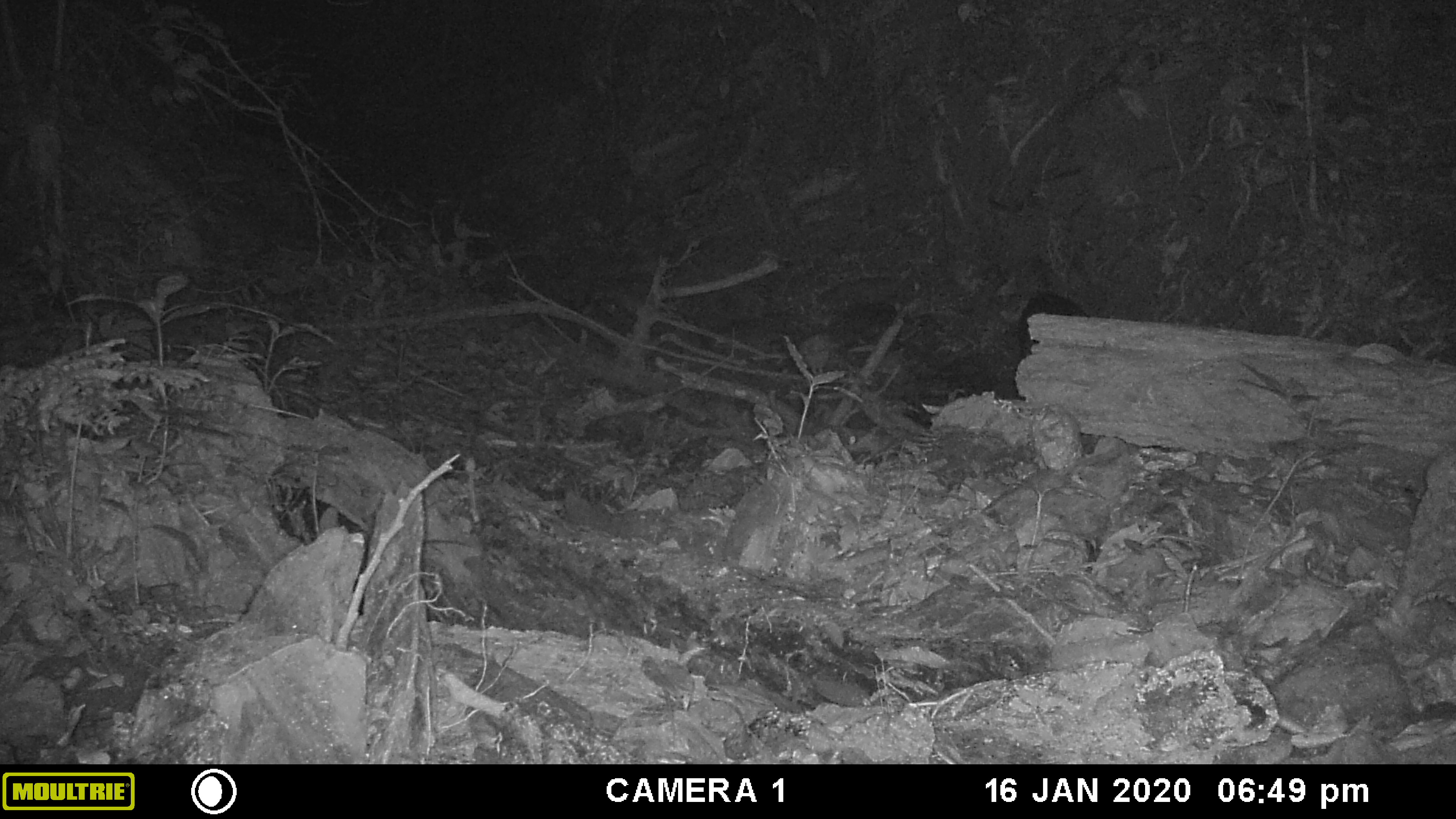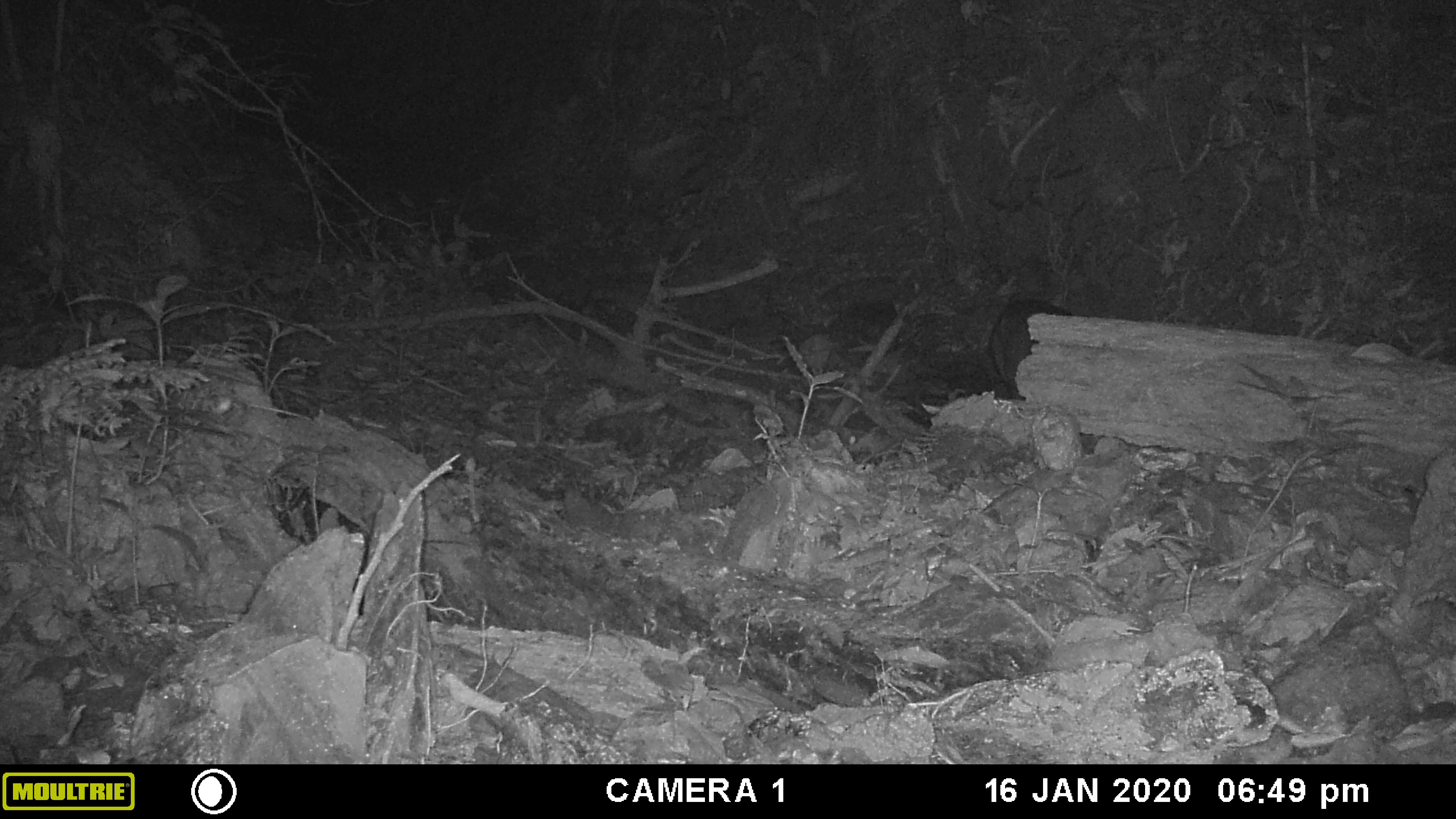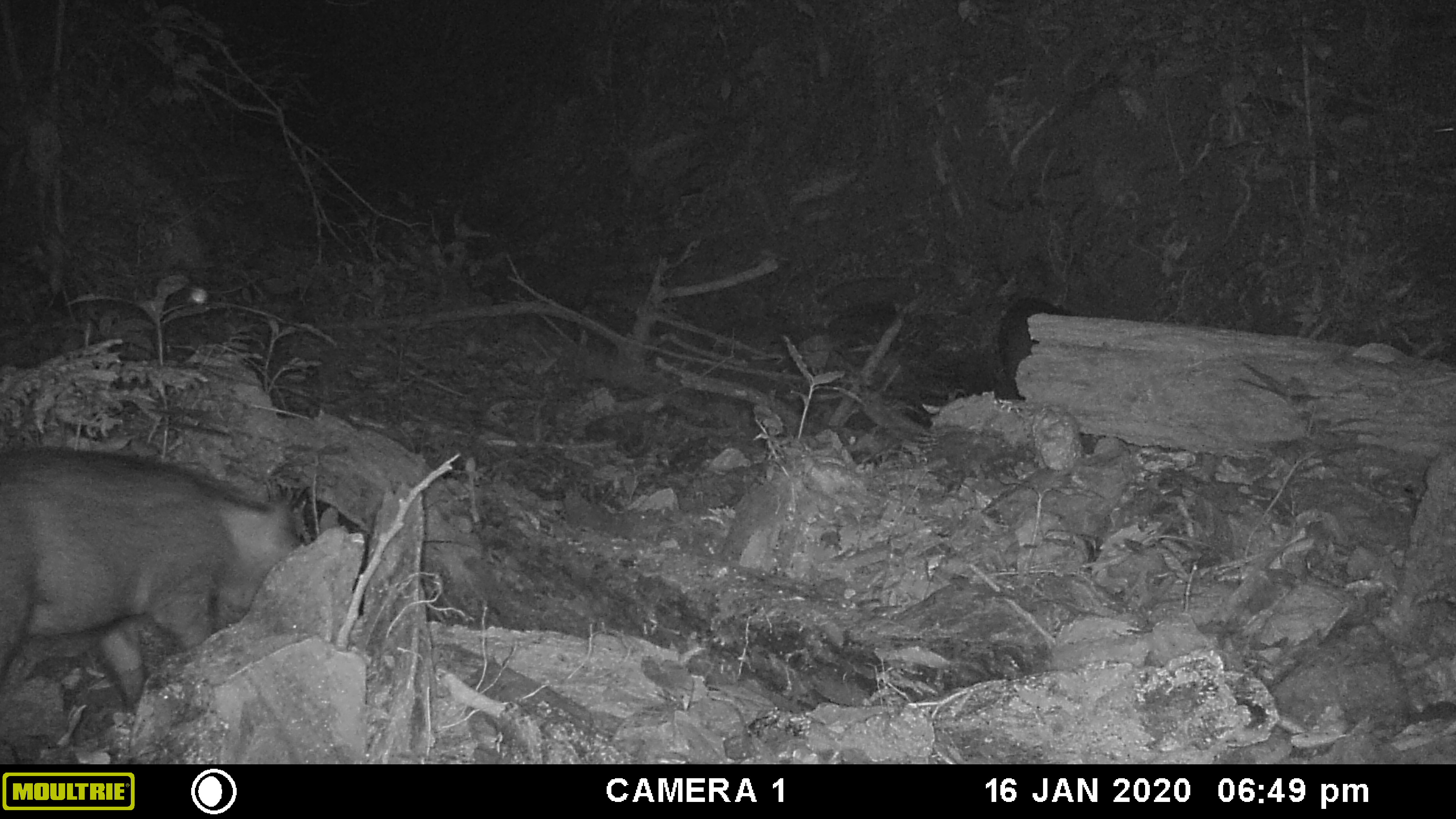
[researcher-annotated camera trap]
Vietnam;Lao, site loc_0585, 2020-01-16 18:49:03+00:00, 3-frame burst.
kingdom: Animalia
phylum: Chordata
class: Mammalia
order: Artiodactyla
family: Suidae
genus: Sus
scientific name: Sus scrofa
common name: eurasian wild pig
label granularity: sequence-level